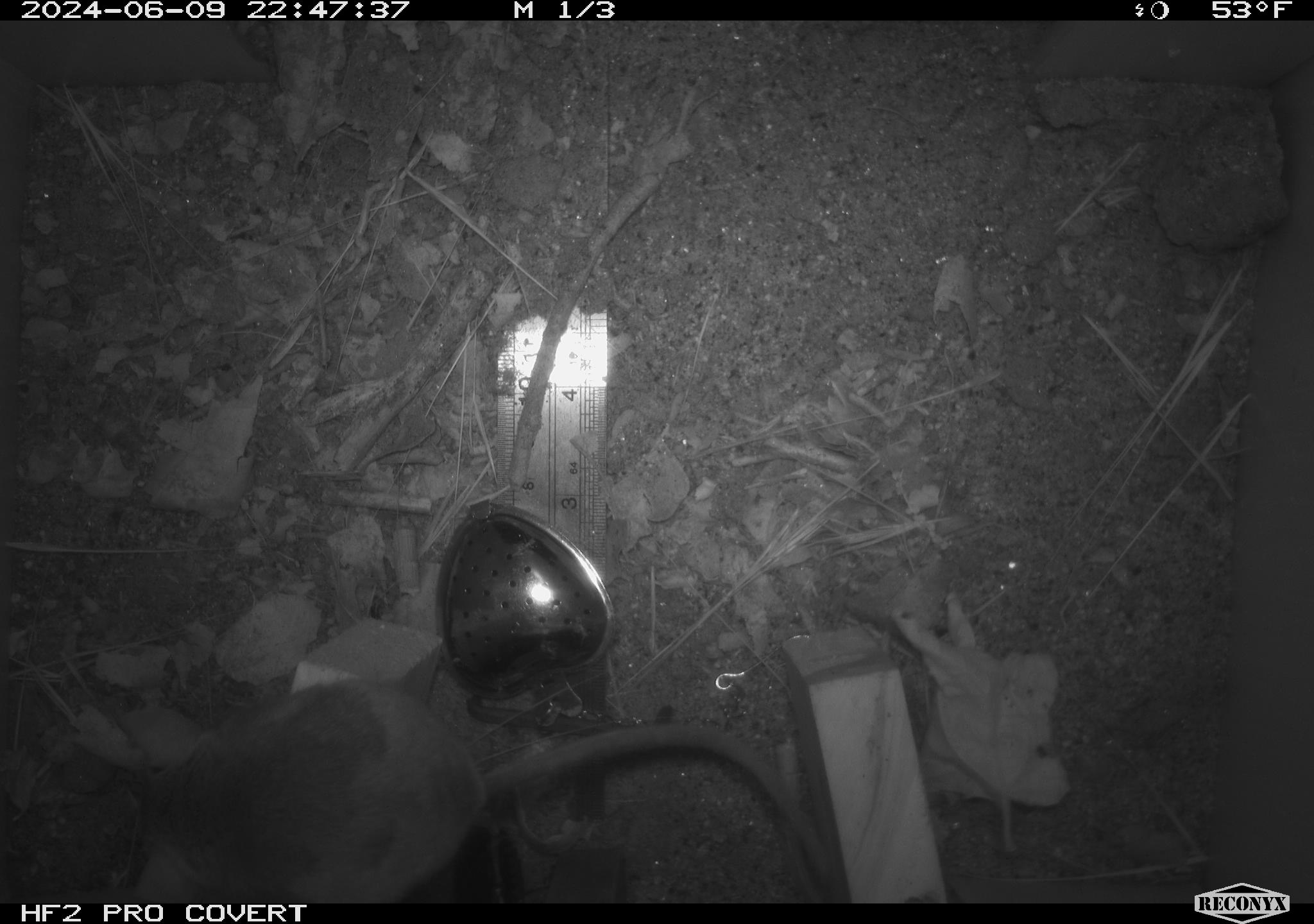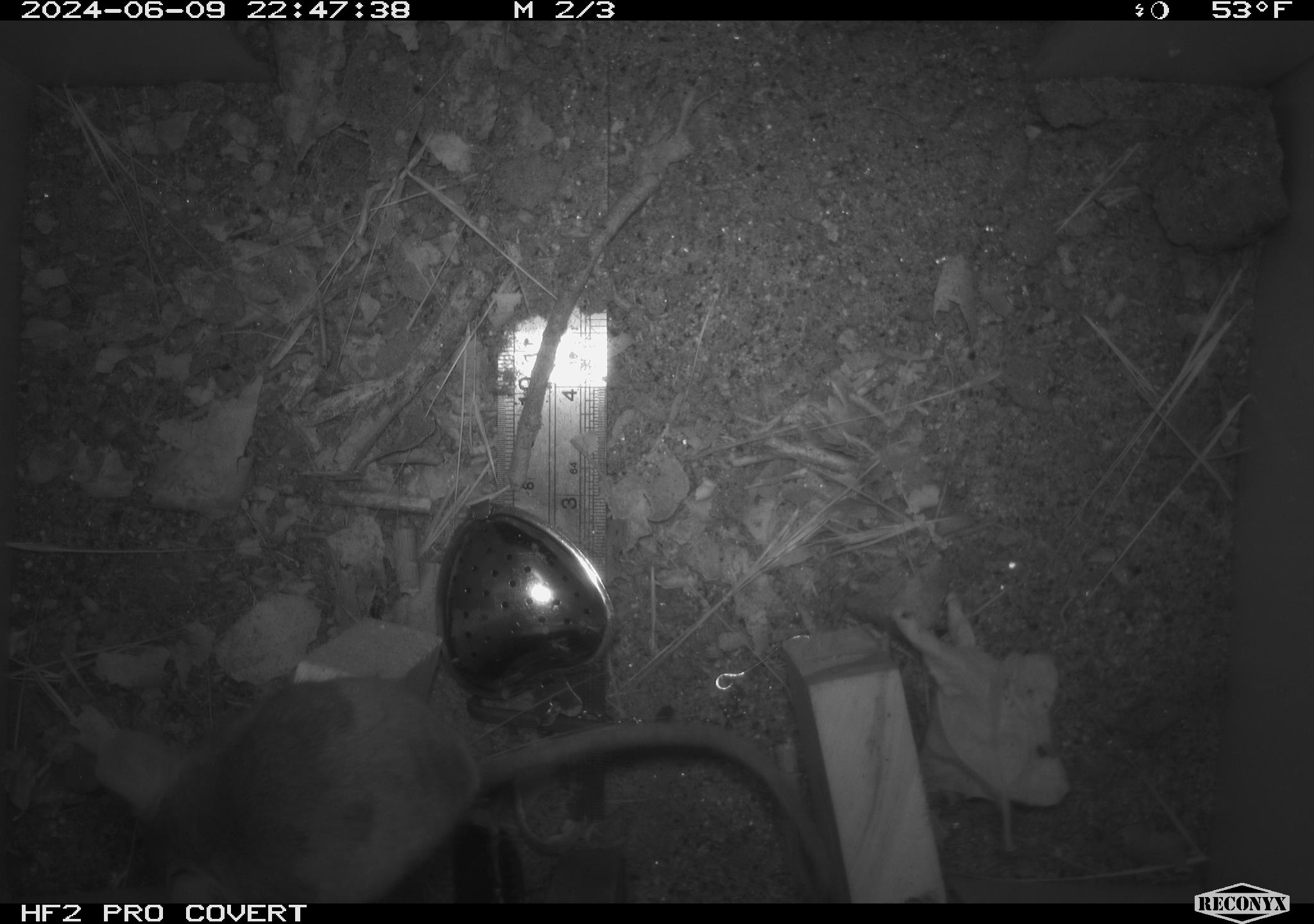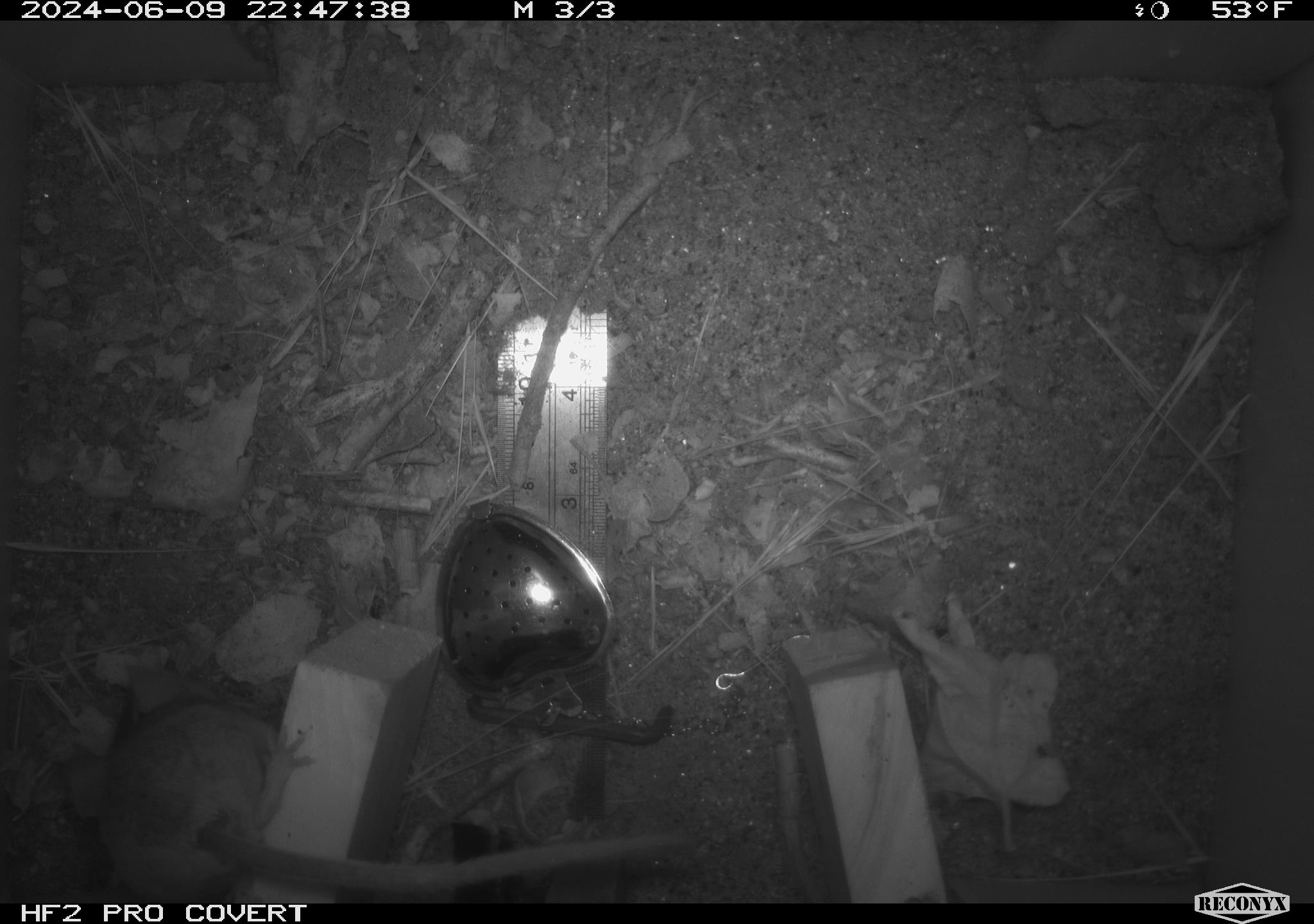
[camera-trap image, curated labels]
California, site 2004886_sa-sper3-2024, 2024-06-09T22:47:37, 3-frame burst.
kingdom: Animalia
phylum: Chordata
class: Mammalia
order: Rodentia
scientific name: Rodentia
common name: mouse species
Mouse species (Rodentia).